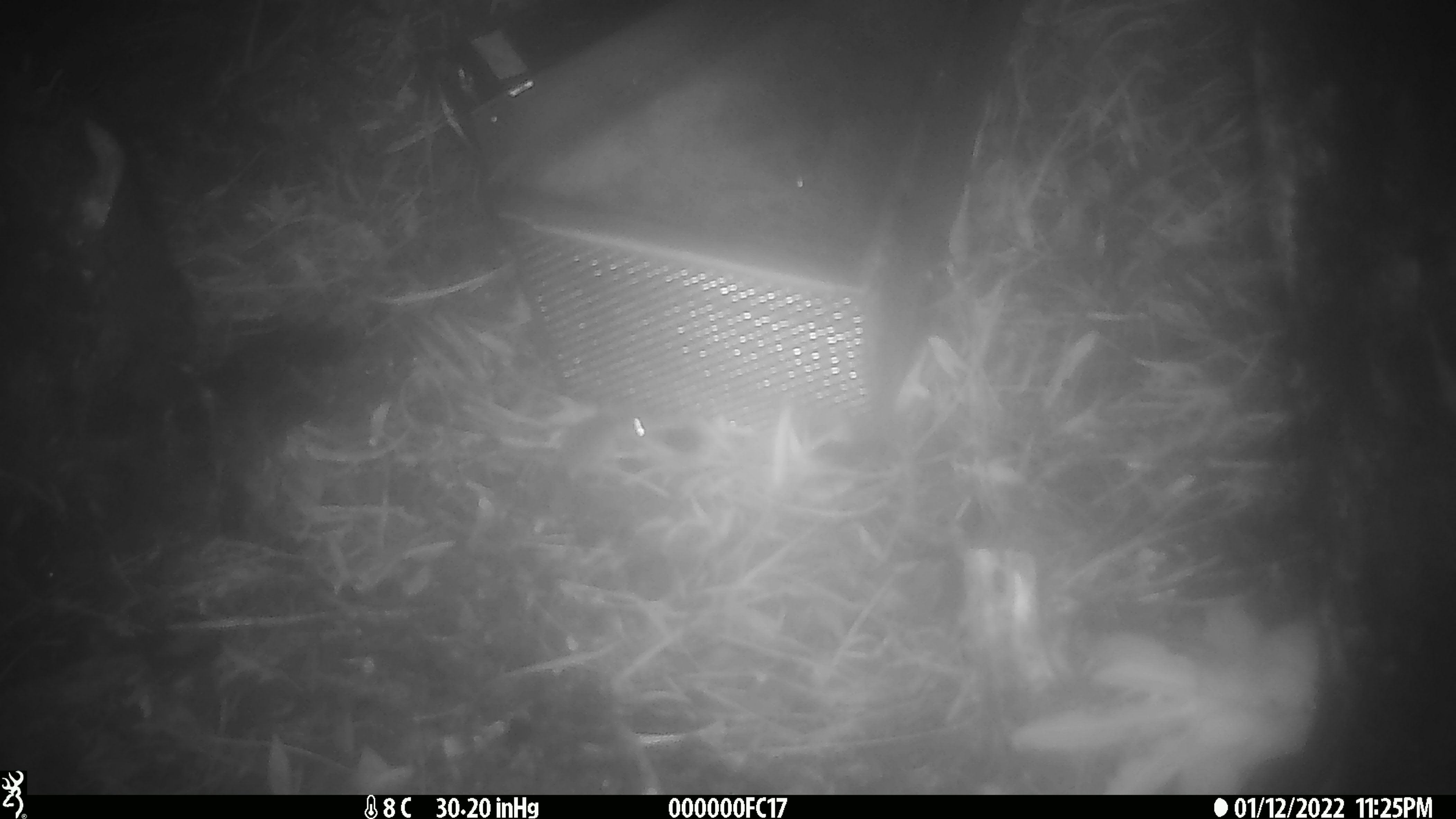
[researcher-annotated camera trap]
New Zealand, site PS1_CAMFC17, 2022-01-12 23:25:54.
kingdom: Animalia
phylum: Chordata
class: Mammalia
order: Rodentia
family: Muridae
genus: Mus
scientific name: Mus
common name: mouse